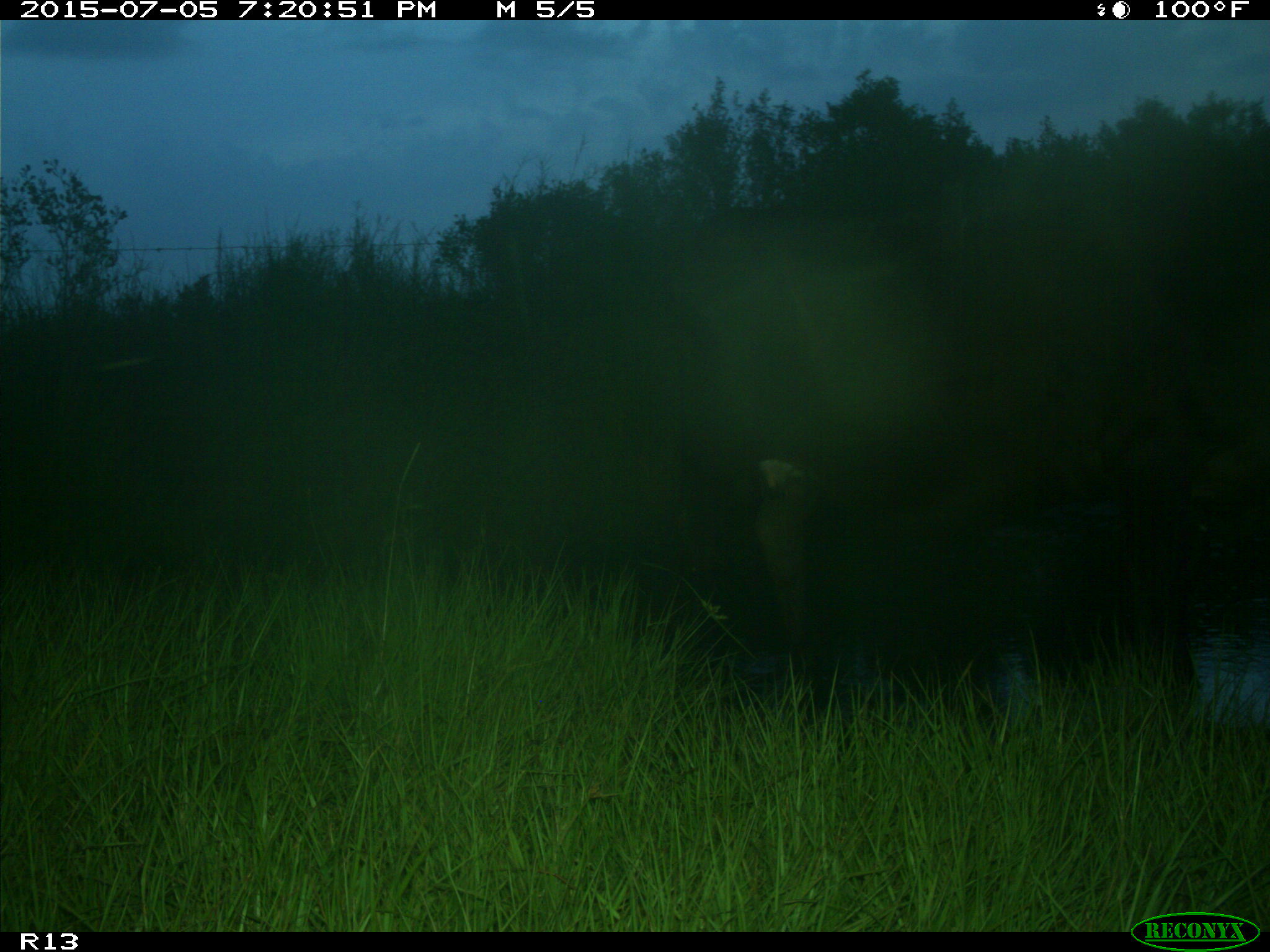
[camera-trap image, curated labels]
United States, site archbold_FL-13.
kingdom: Animalia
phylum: Chordata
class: Mammalia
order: Artiodactyla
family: Bovidae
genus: Bos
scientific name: Bos taurus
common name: domestic cow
Bos taurus (domestic cow).